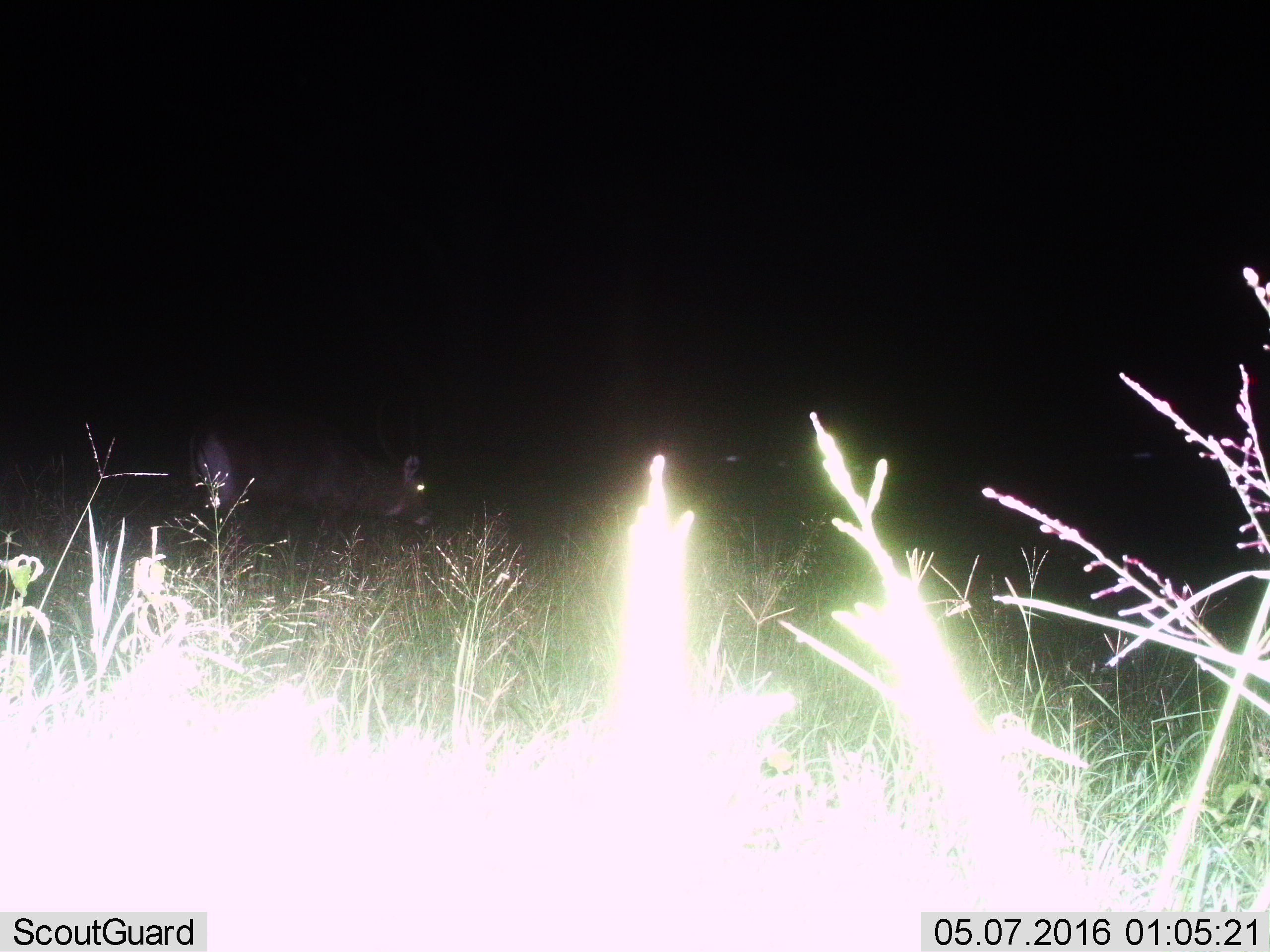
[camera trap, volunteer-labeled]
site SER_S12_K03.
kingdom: Animalia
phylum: Chordata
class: Mammalia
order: Artiodactyla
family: Bovidae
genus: Kobus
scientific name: Kobus ellipsiprymnus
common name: waterbuck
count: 1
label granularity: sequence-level